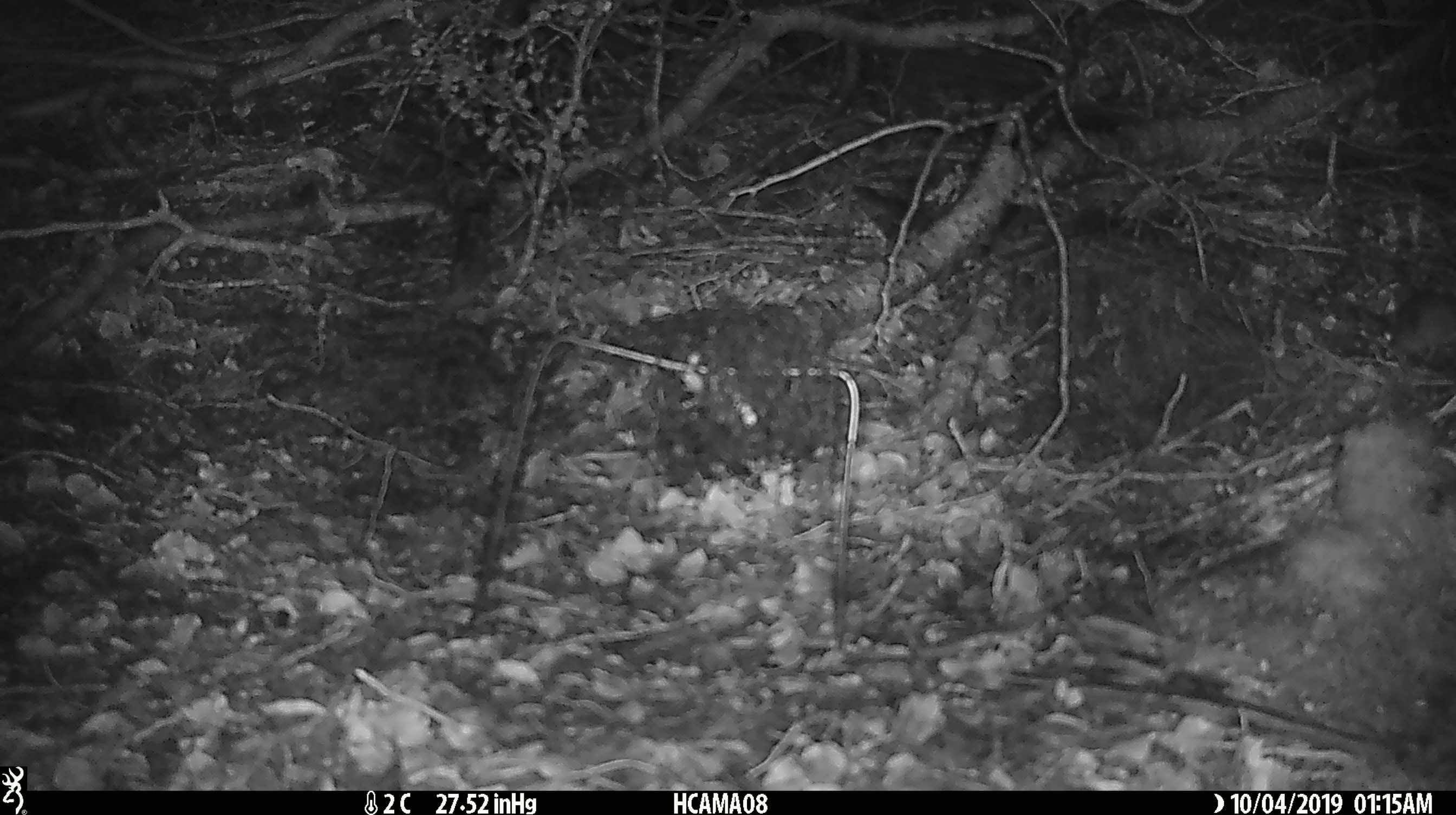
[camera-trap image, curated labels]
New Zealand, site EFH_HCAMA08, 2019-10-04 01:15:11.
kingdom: Animalia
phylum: Chordata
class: Mammalia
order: Rodentia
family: Muridae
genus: Mus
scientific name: Mus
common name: mouse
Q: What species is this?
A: Mouse (Mus).